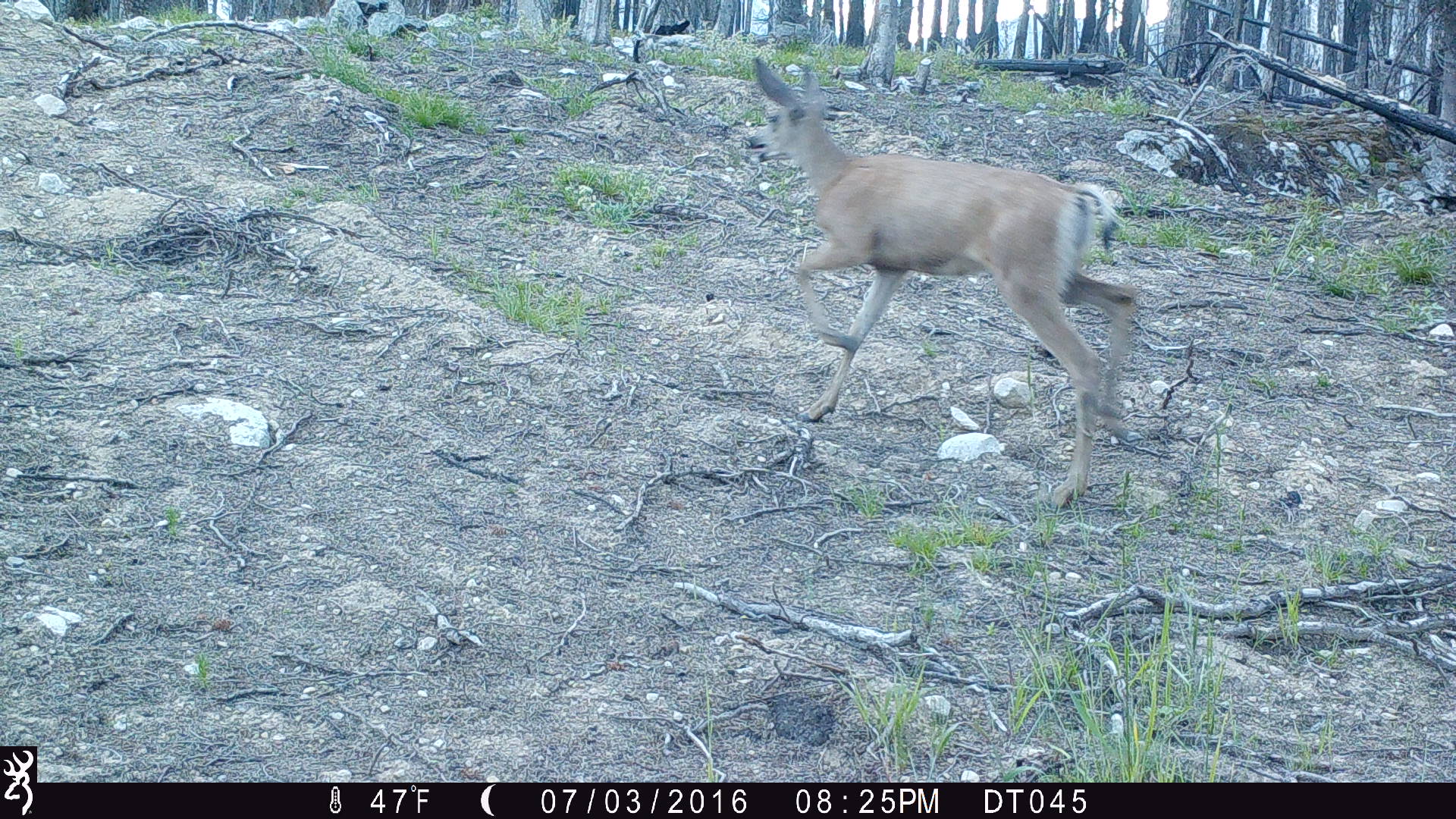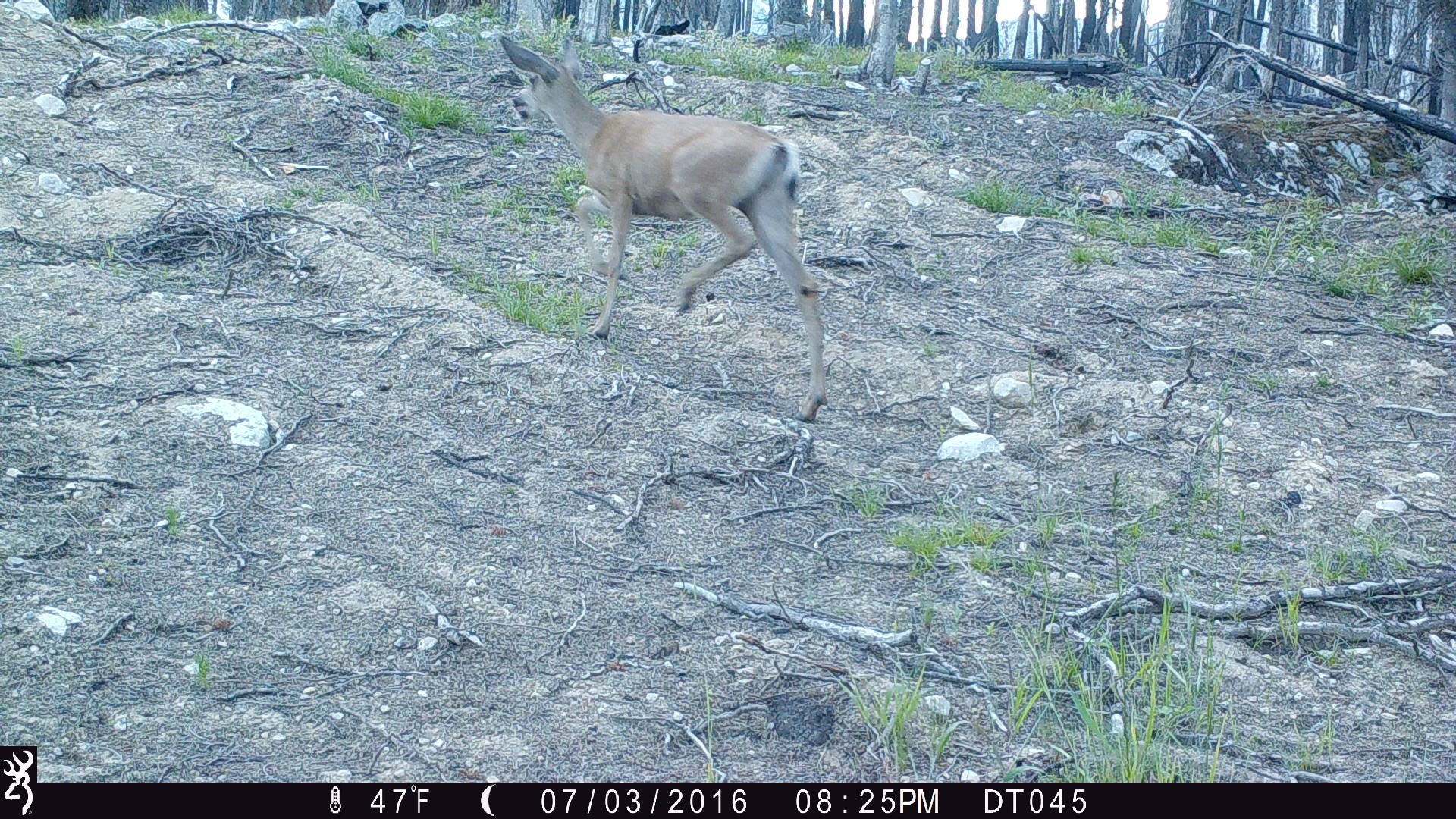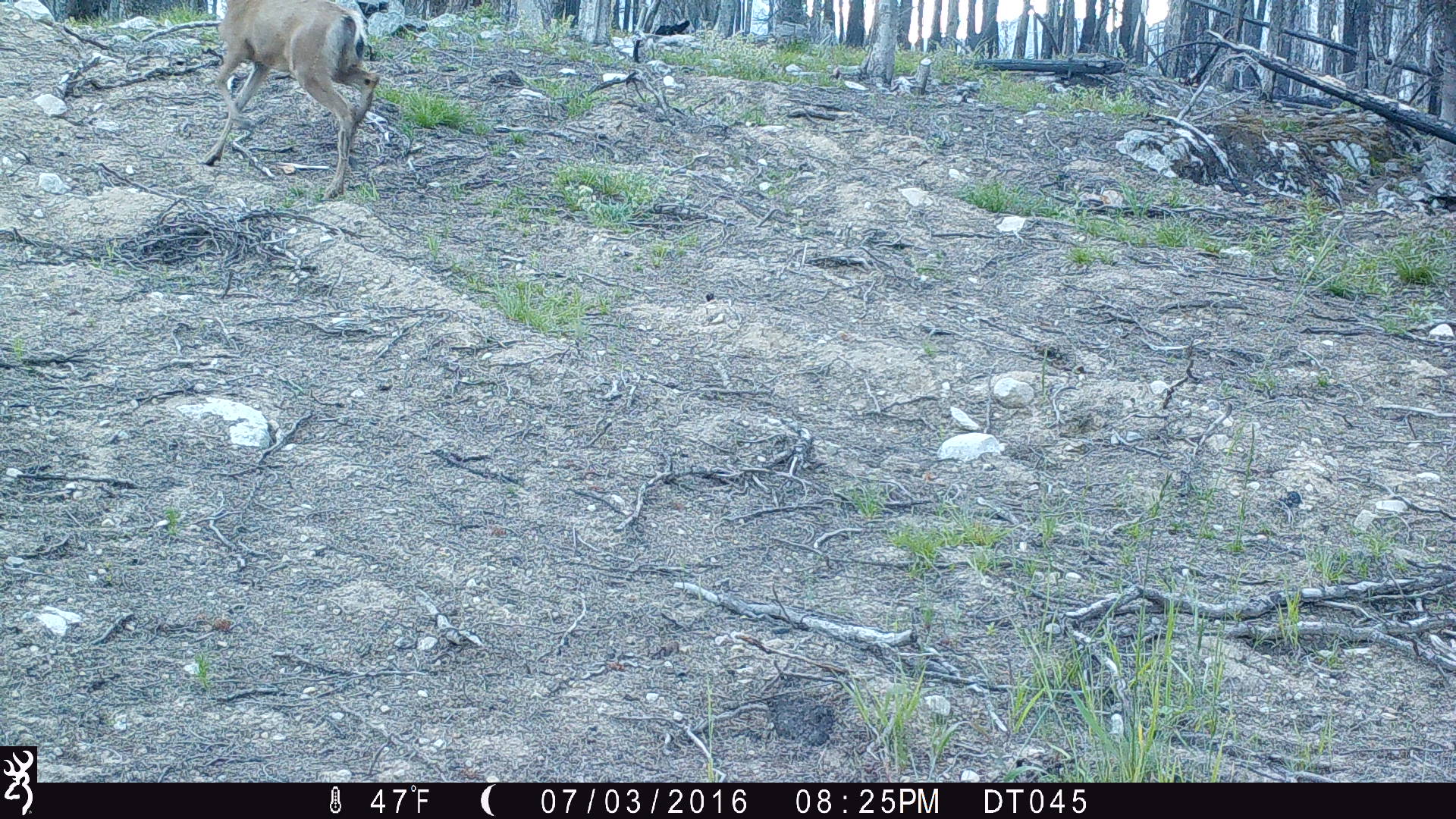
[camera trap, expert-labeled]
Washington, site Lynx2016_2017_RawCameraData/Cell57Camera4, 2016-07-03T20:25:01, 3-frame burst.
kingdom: Animalia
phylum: Chordata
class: Mammalia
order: Artiodactyla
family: Cervidae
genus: Odocoileus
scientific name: Odocoileus hemionus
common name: mule deer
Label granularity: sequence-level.